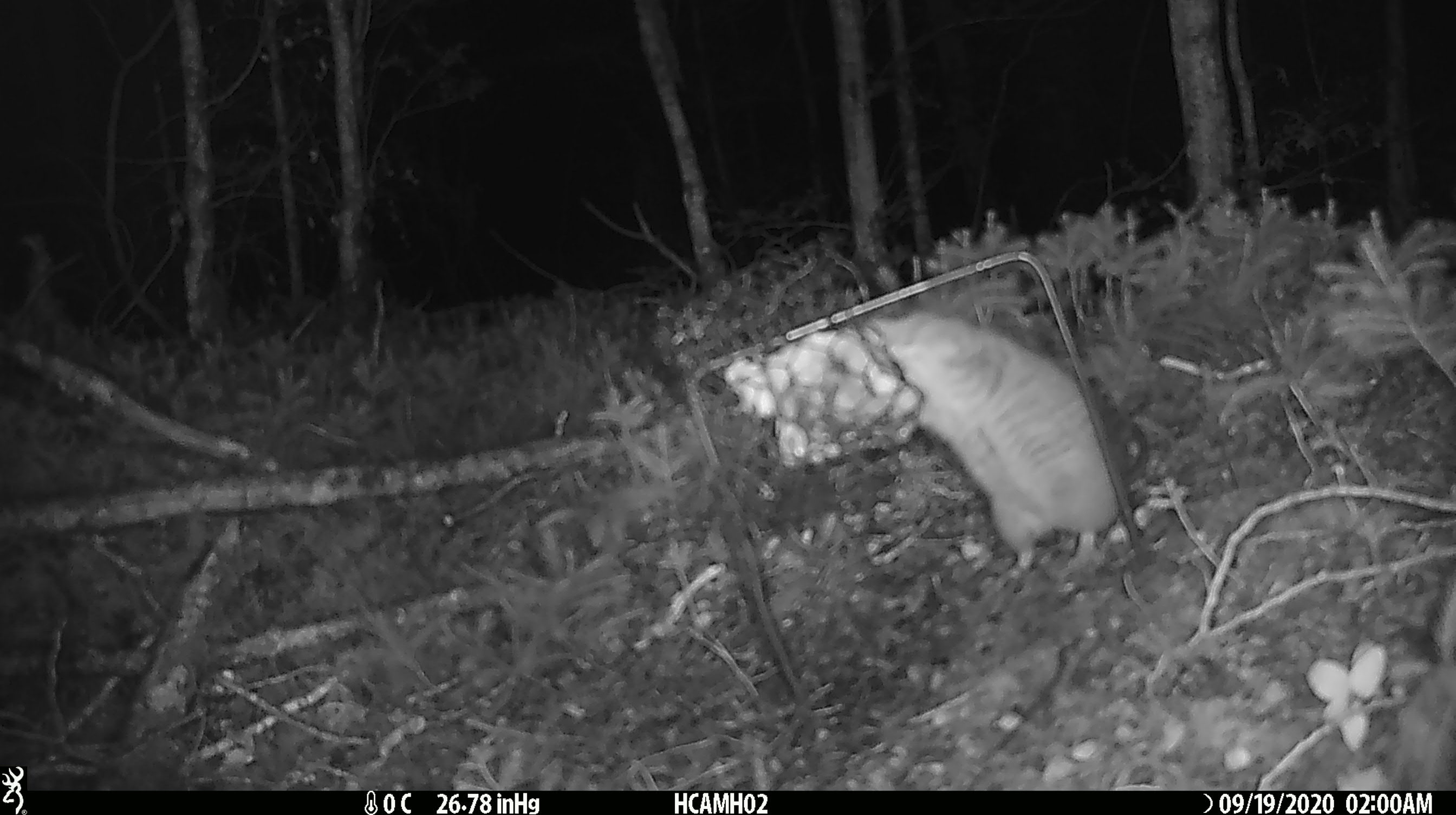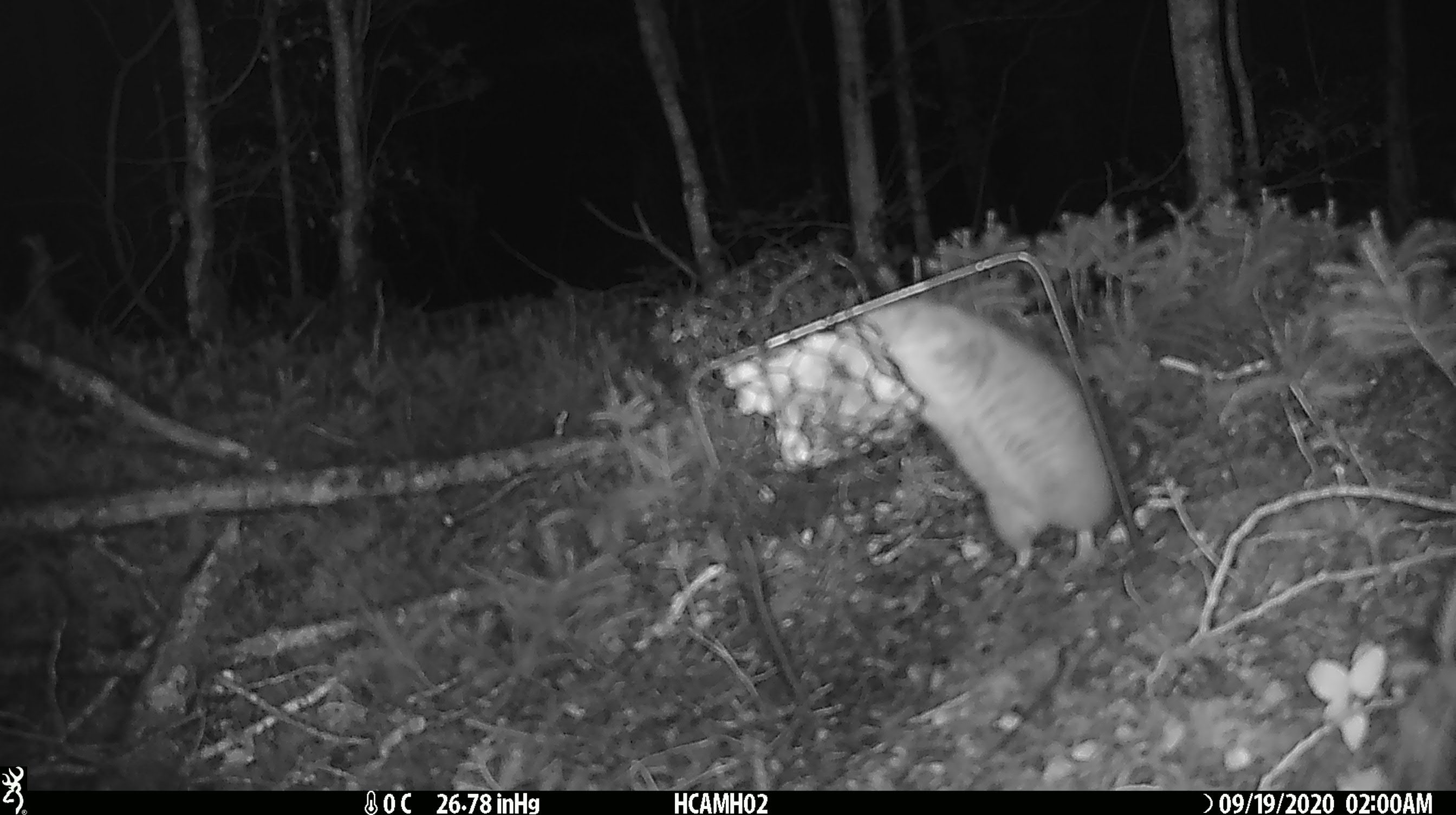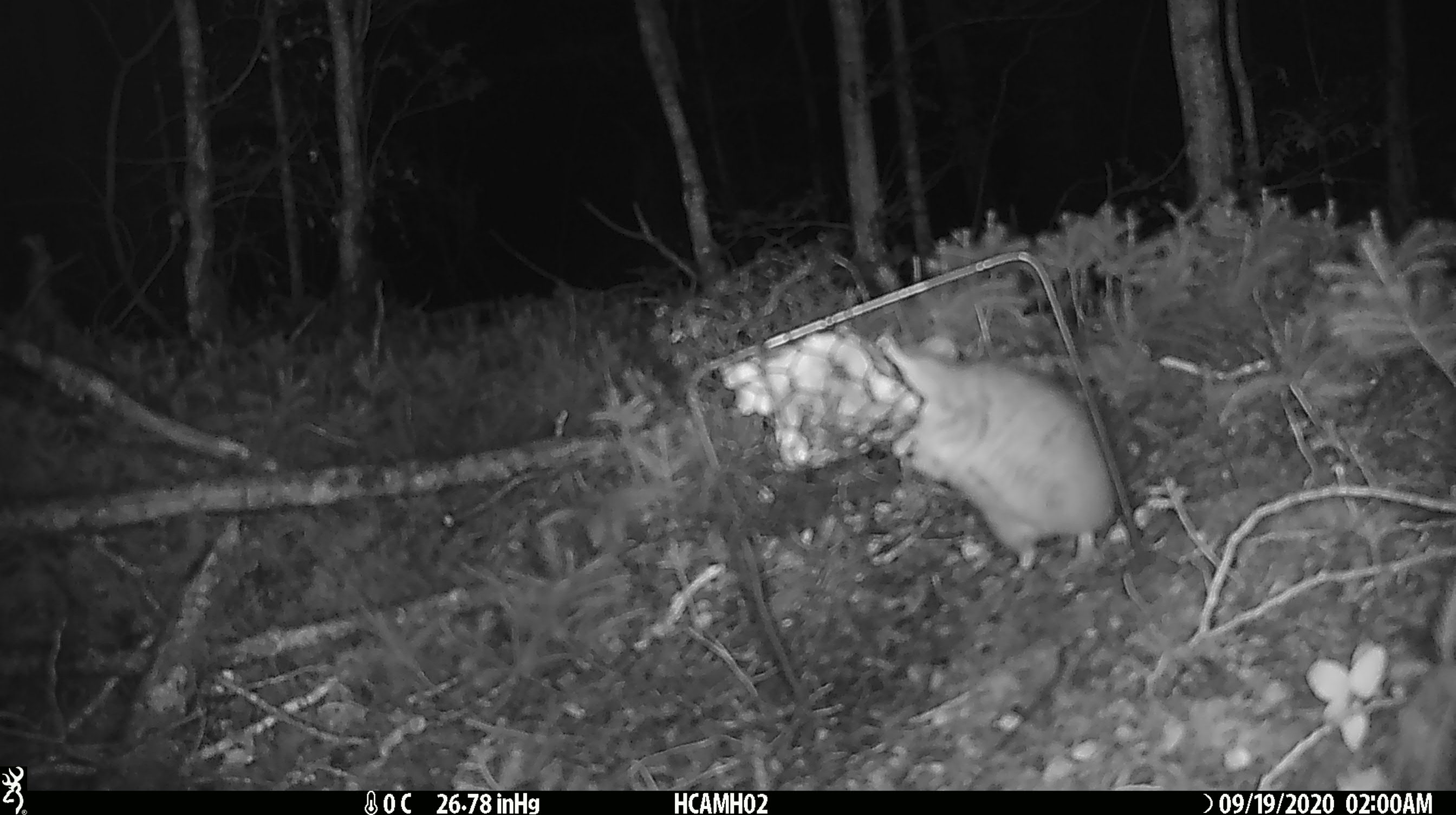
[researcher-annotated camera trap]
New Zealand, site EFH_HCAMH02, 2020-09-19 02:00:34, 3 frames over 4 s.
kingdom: Animalia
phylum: Chordata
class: Mammalia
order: Rodentia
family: Muridae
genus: Rattus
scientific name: Rattus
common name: rat